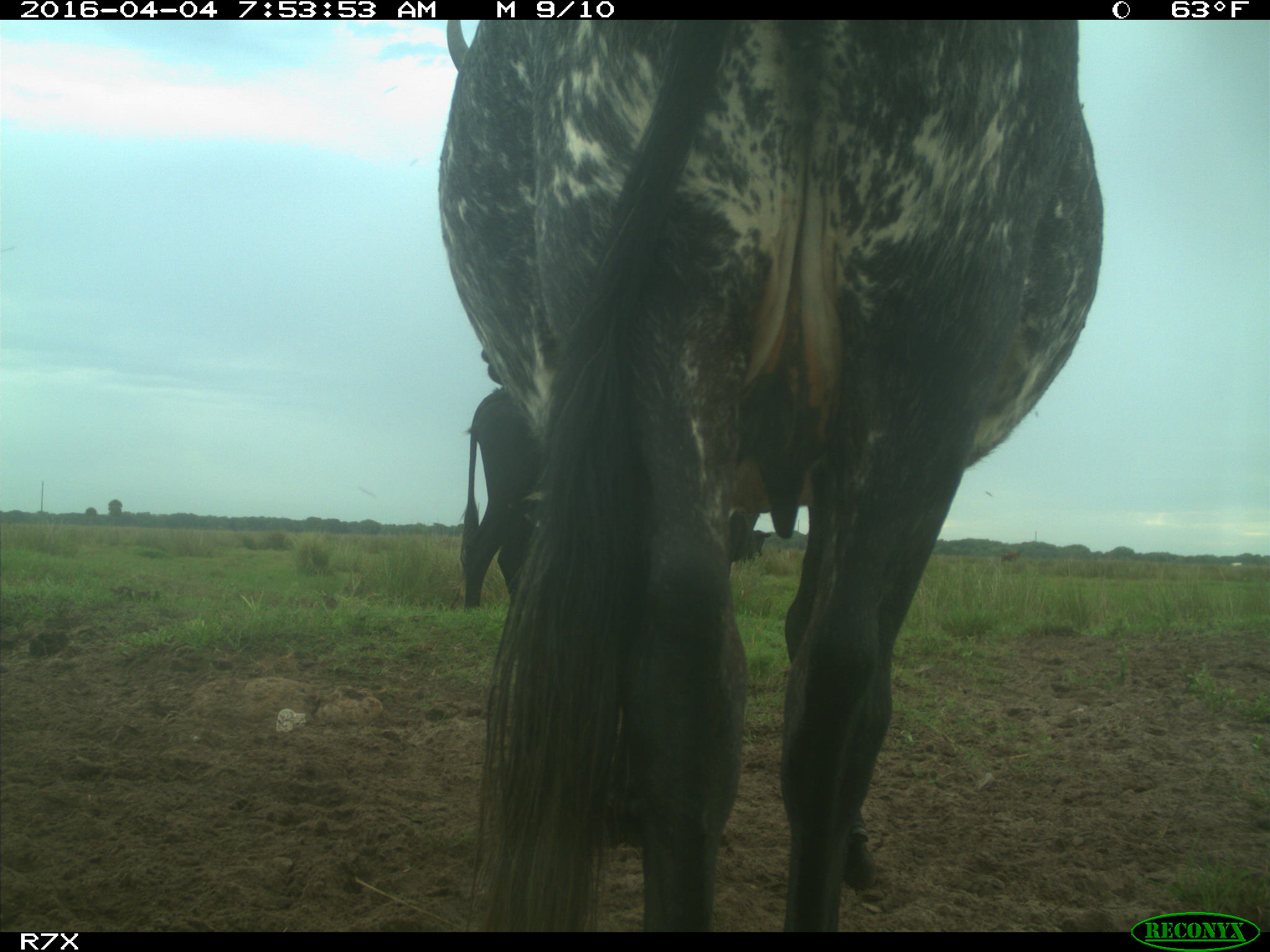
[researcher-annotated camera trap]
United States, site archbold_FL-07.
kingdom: Animalia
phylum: Chordata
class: Mammalia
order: Artiodactyla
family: Bovidae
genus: Bos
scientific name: Bos taurus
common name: domestic cow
Bos taurus (domestic cow).